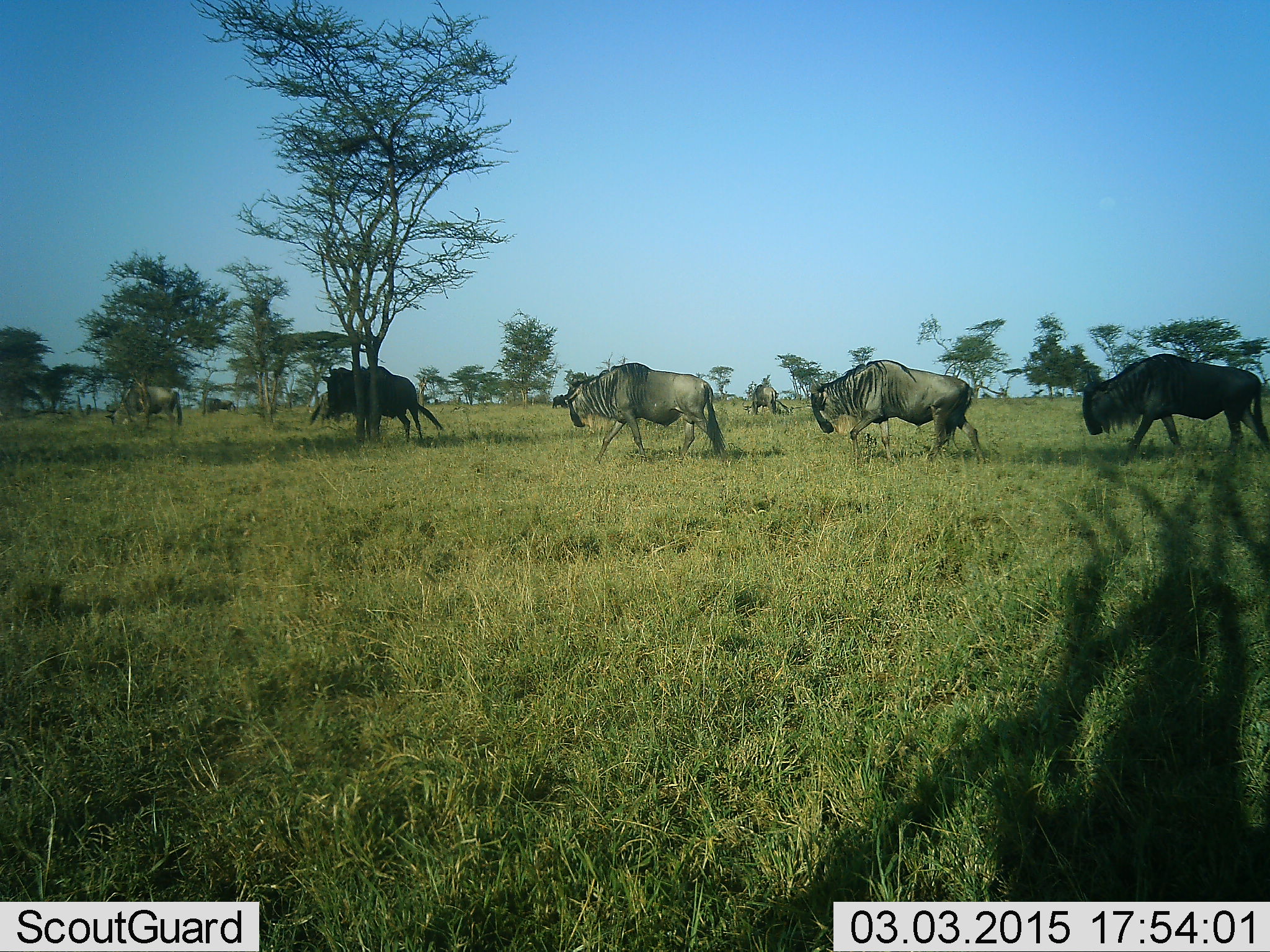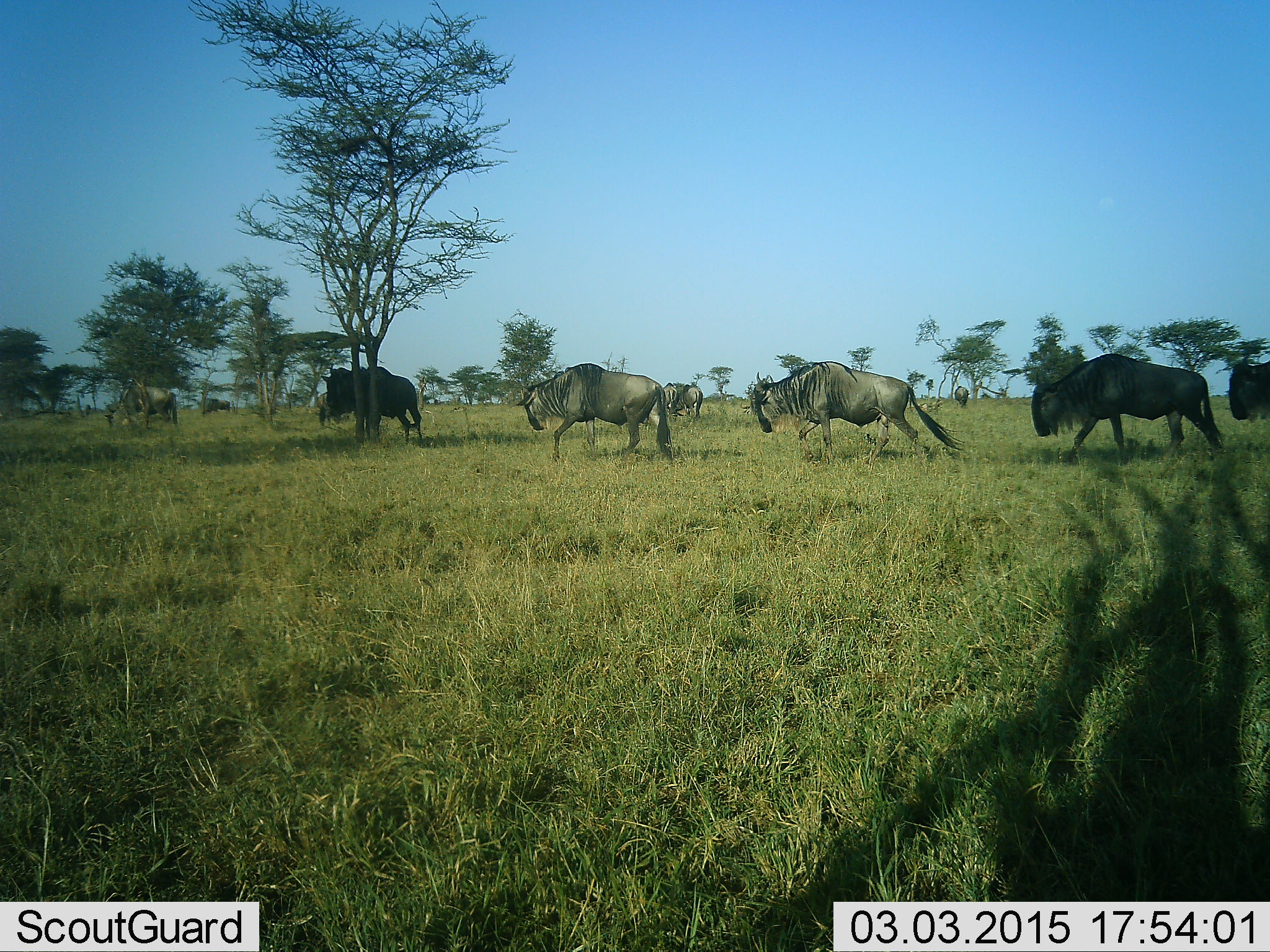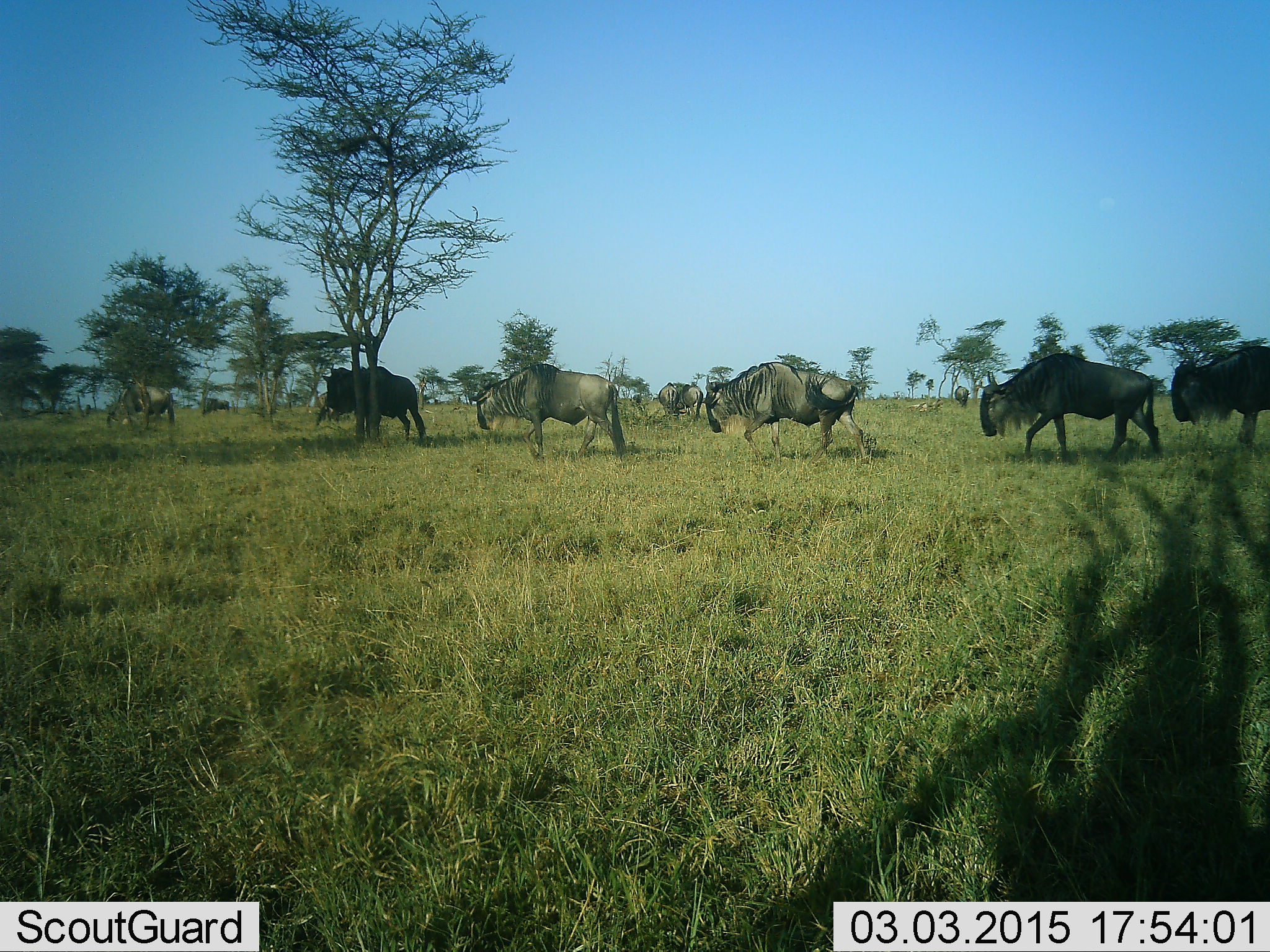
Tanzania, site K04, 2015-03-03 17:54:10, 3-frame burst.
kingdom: Animalia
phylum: Chordata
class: Mammalia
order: Artiodactyla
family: Bovidae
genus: Connochaetes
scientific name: Connochaetes taurinus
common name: blue wildebeest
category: wildebeest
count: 8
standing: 30%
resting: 0%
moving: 100%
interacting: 0%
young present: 0%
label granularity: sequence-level